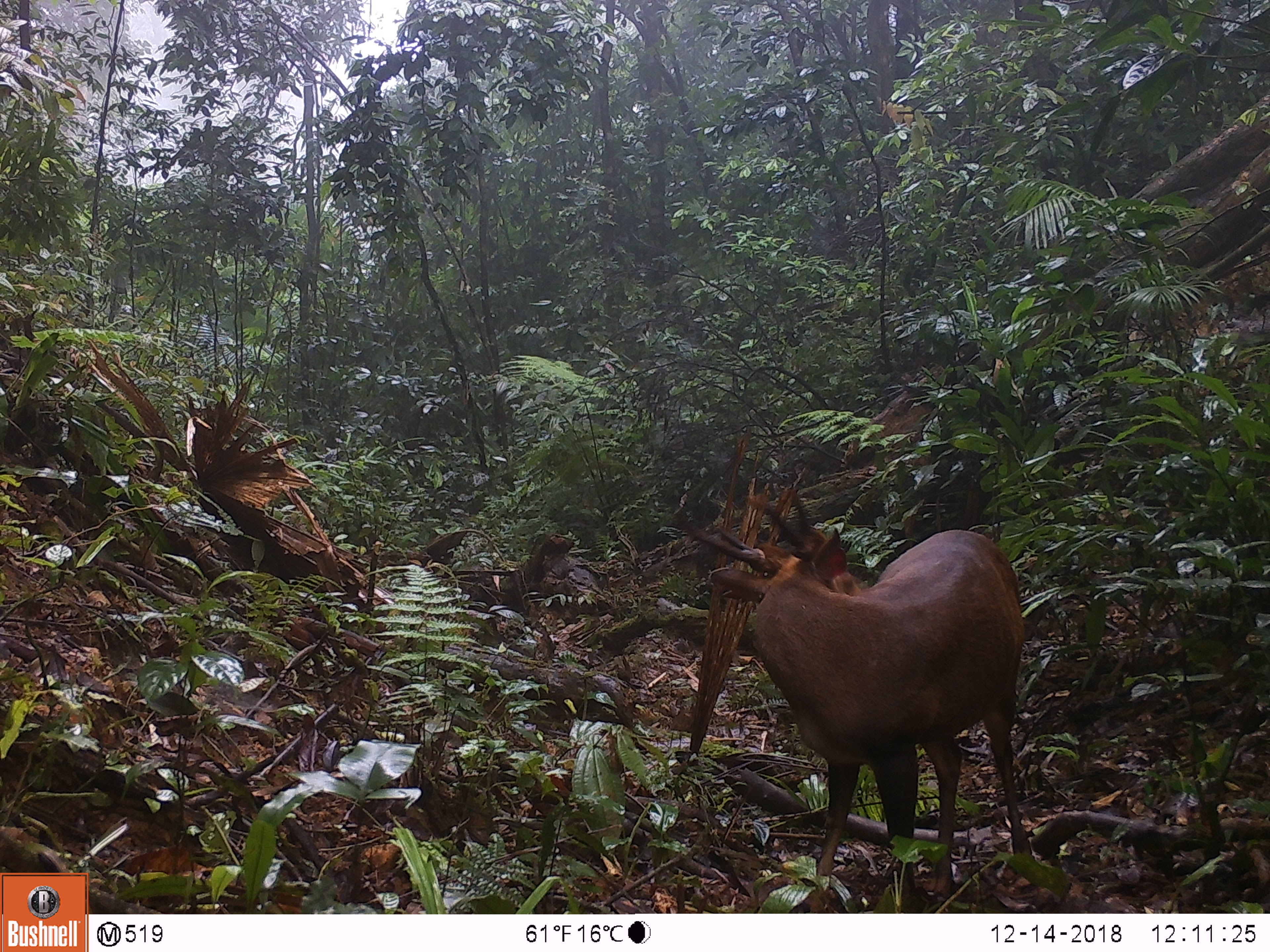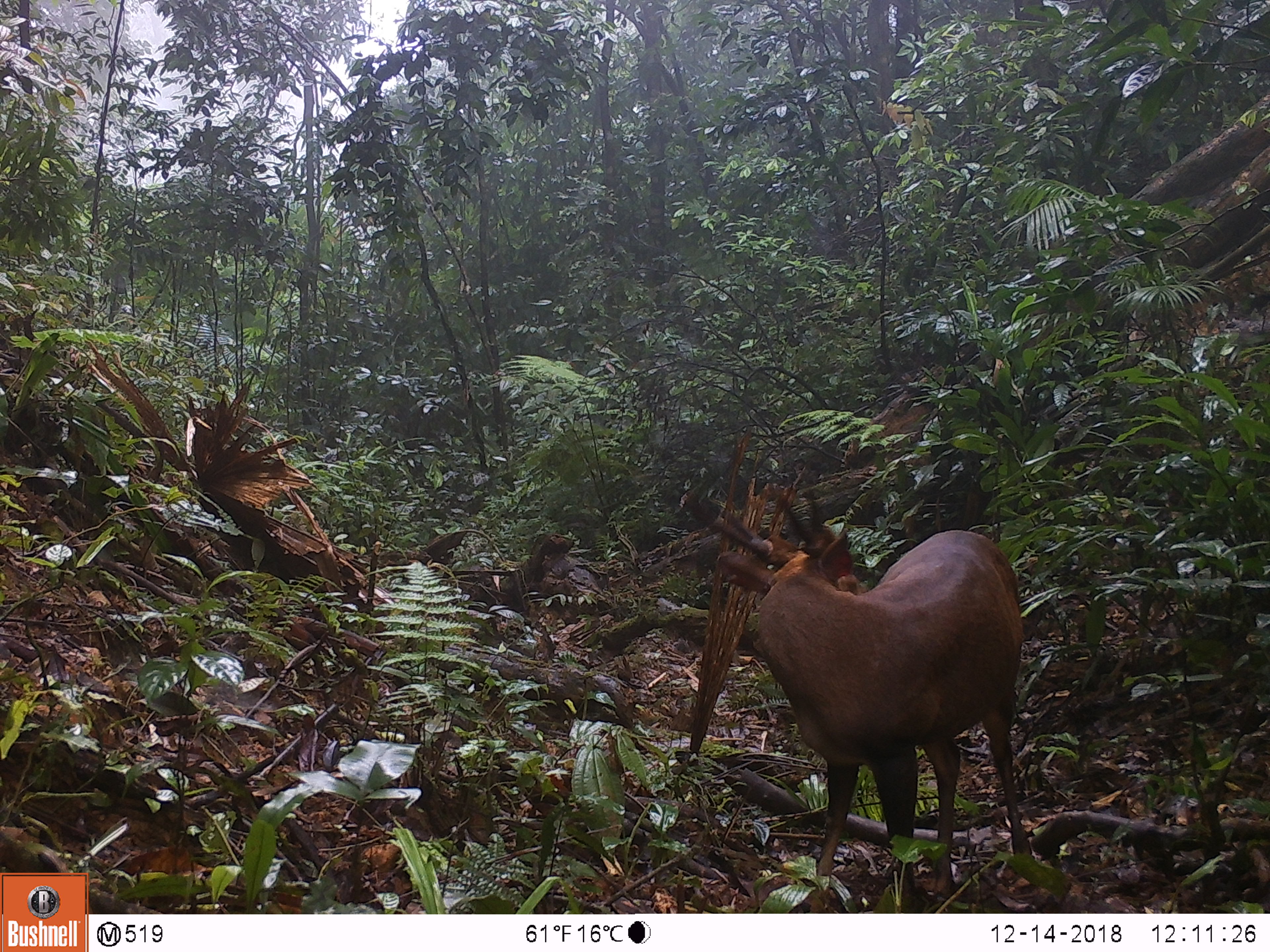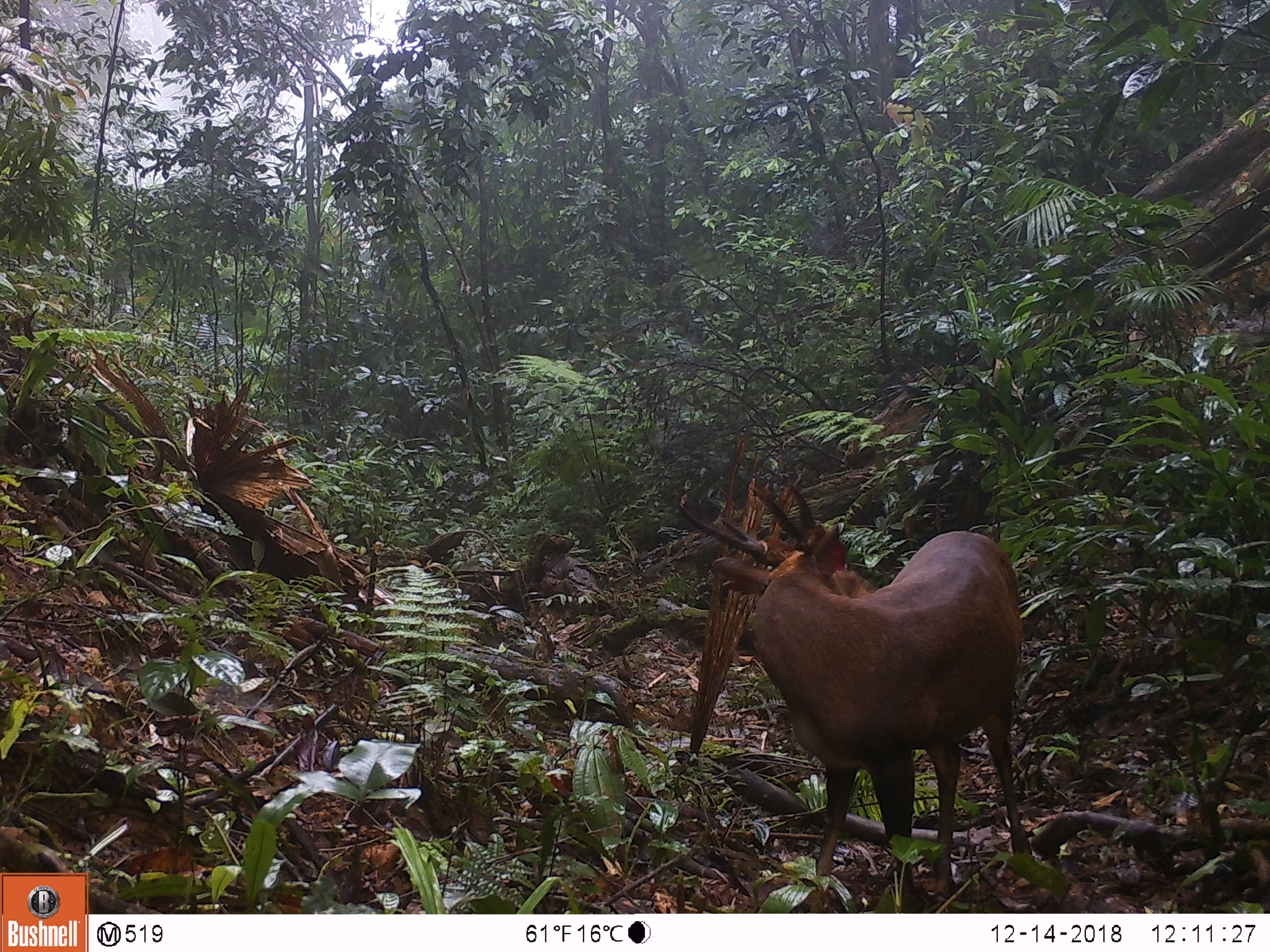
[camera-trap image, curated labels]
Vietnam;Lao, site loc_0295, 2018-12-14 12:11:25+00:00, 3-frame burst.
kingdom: Animalia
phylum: Chordata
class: Mammalia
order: Artiodactyla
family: Cervidae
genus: Muntiacus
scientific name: Muntiacus vuquangensis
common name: large-antlered muntjac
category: large antlered muntjac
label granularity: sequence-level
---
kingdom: Animalia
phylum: Chordata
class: Mammalia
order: Artiodactyla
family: Cervidae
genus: Muntiacus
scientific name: Muntiacus rooseveltorum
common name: roosevelt's muntjac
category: roosevelts muntjac group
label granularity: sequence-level